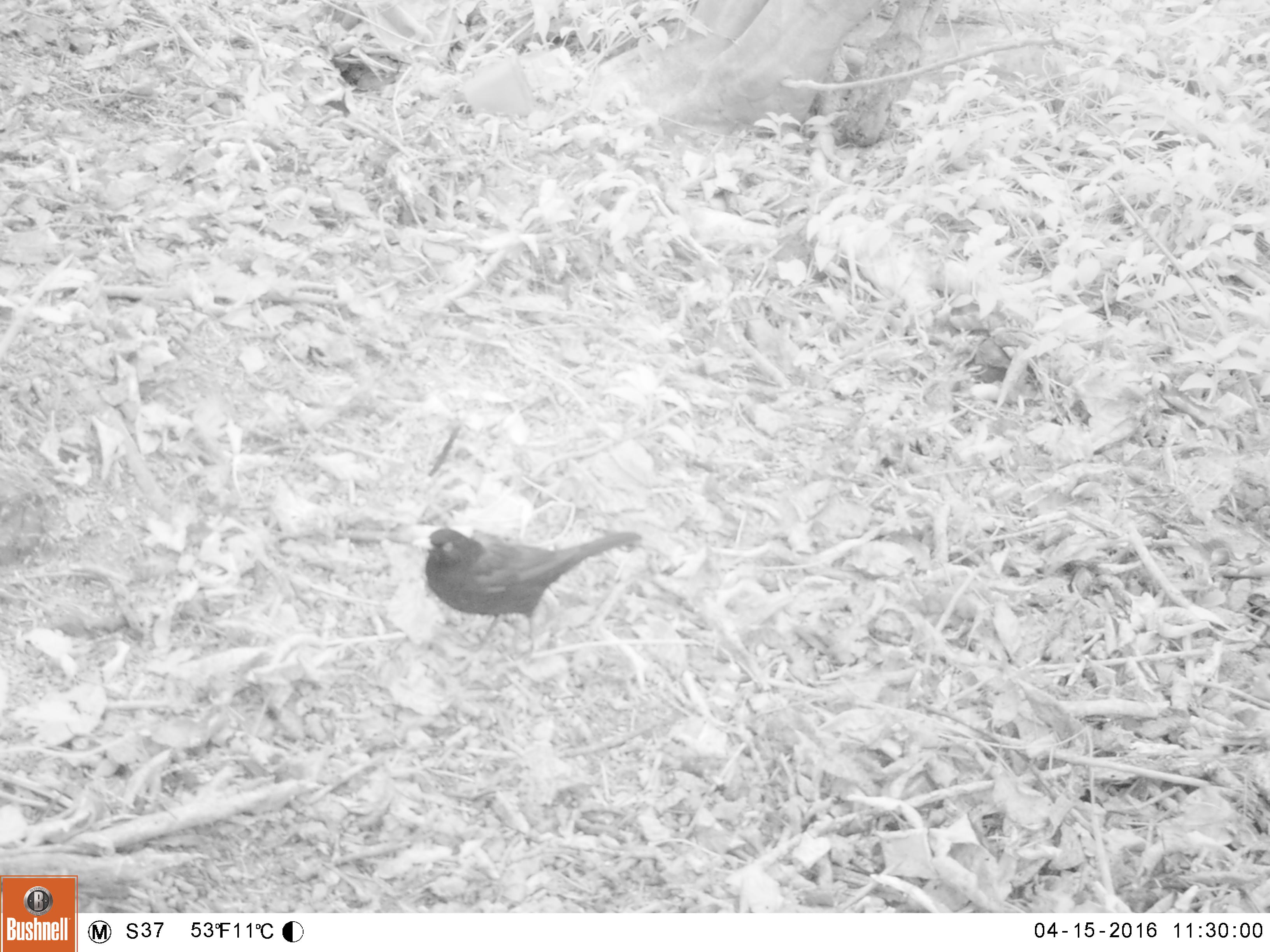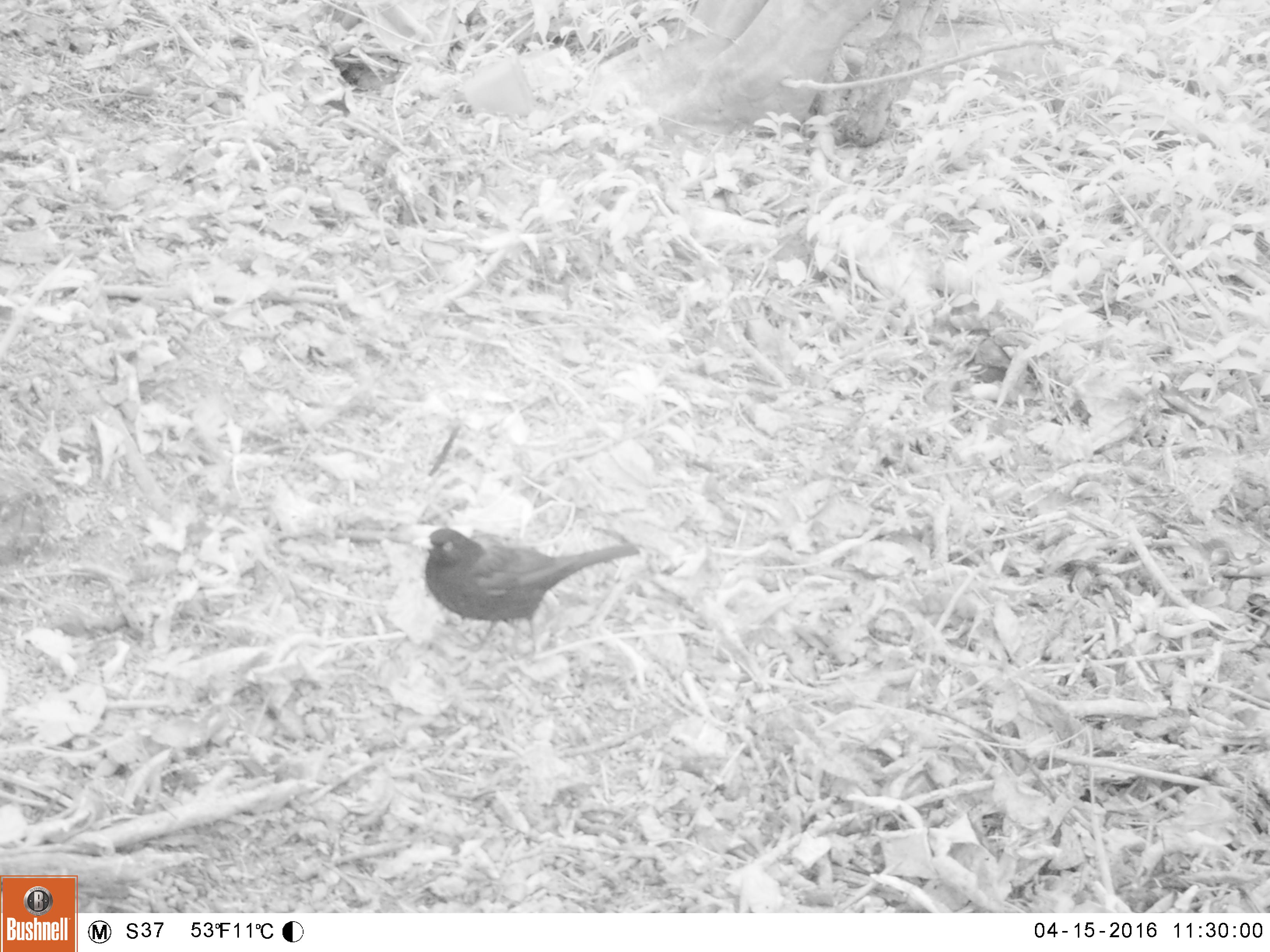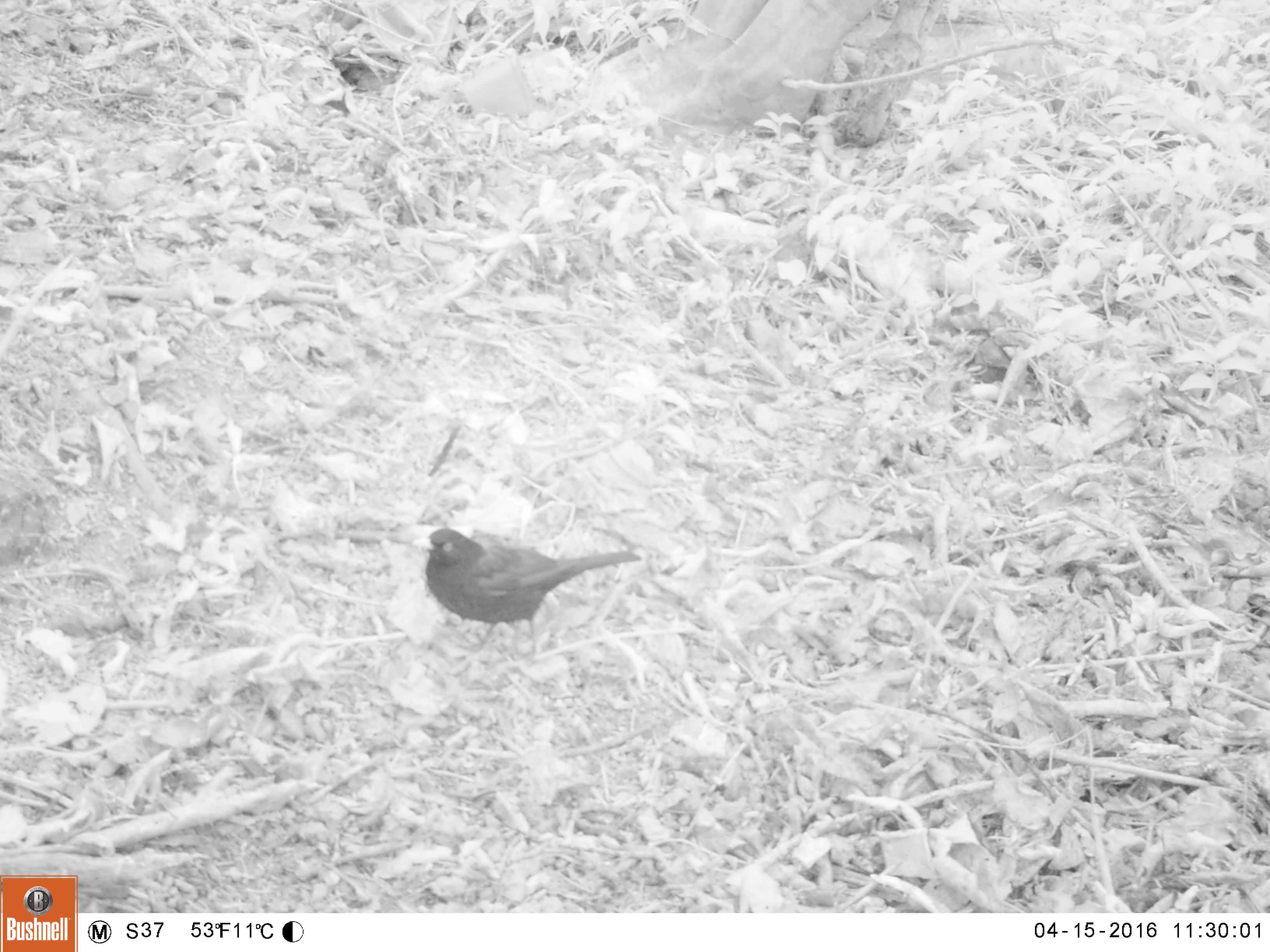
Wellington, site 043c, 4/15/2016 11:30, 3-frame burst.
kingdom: Animalia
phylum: Chordata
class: Aves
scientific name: Aves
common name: bird